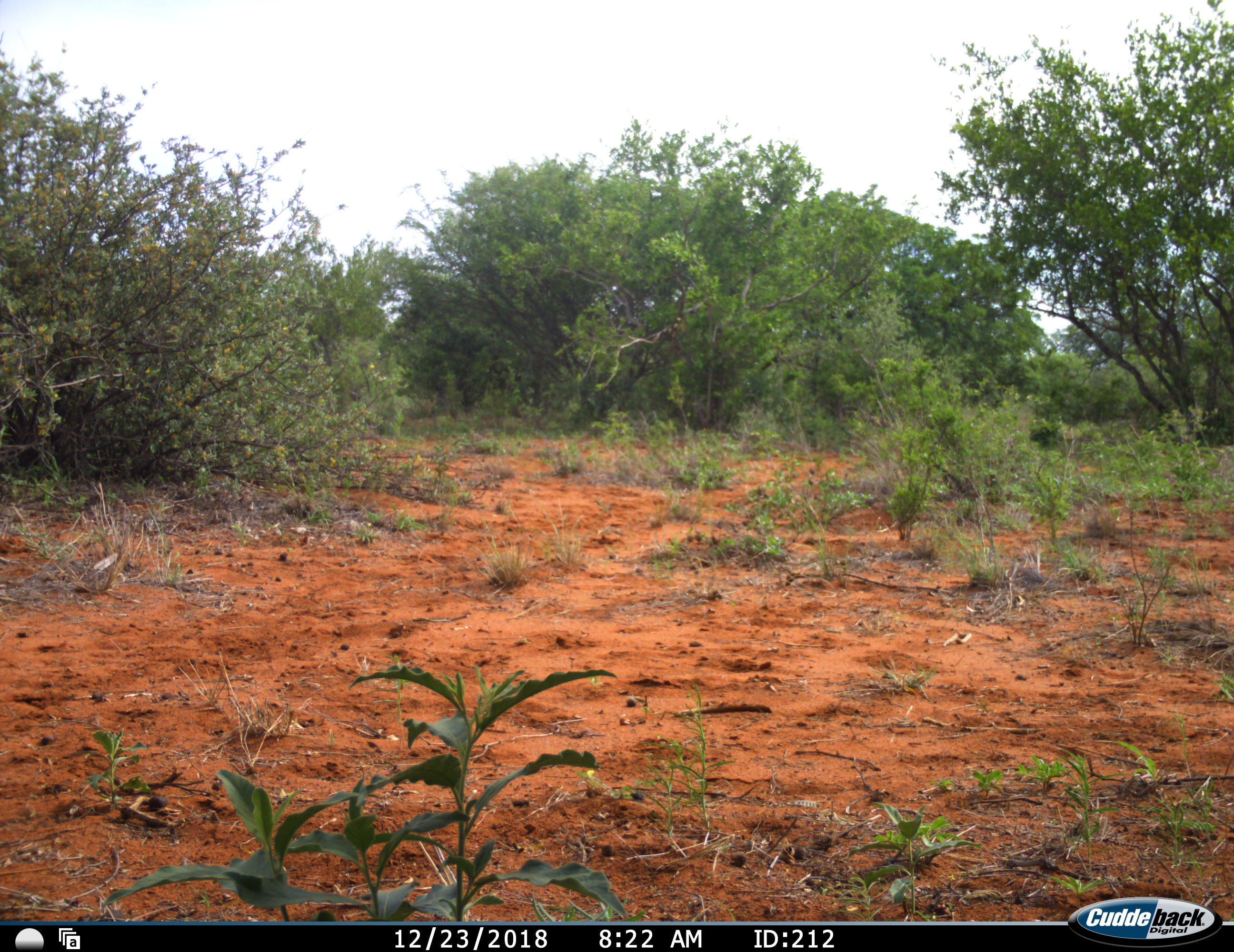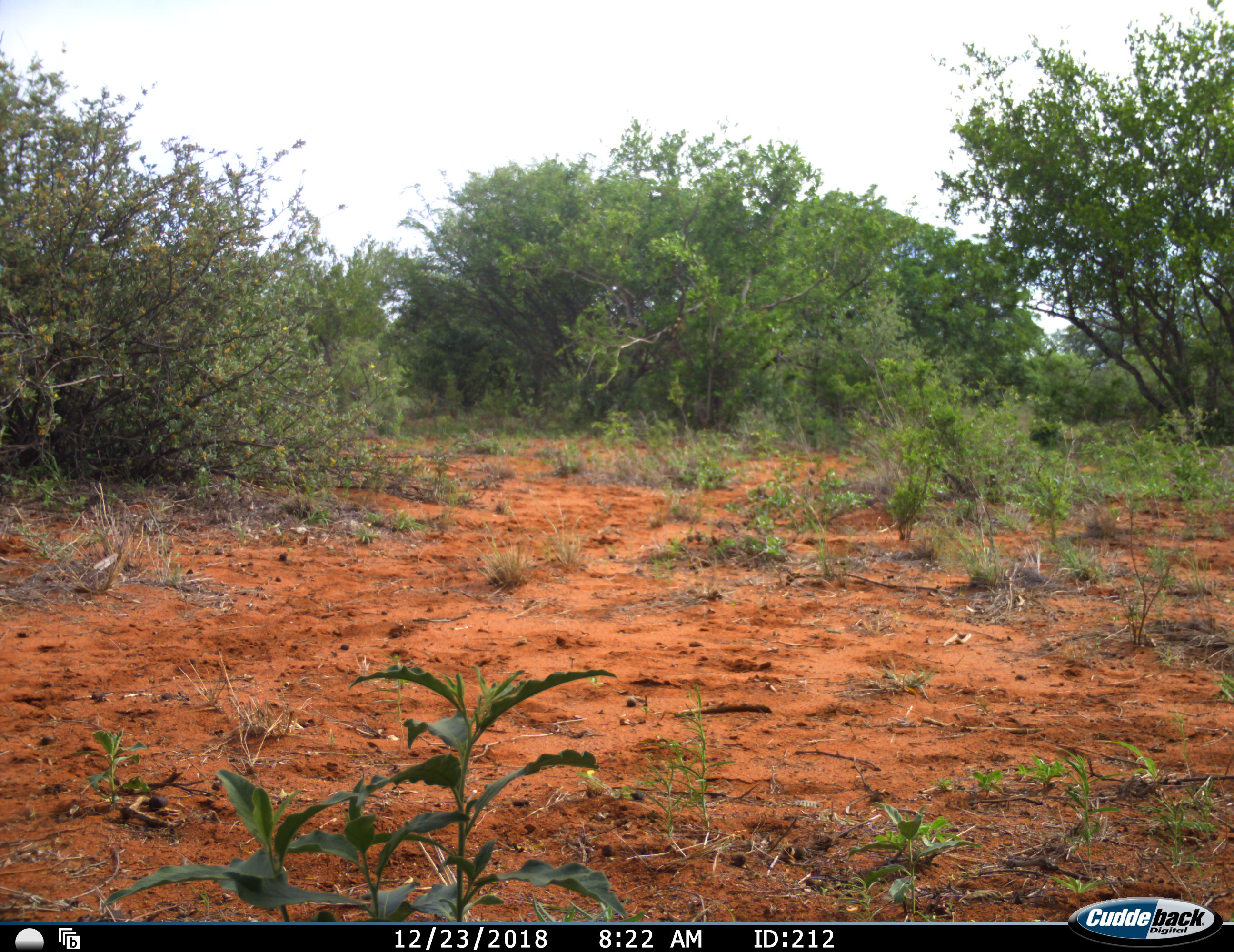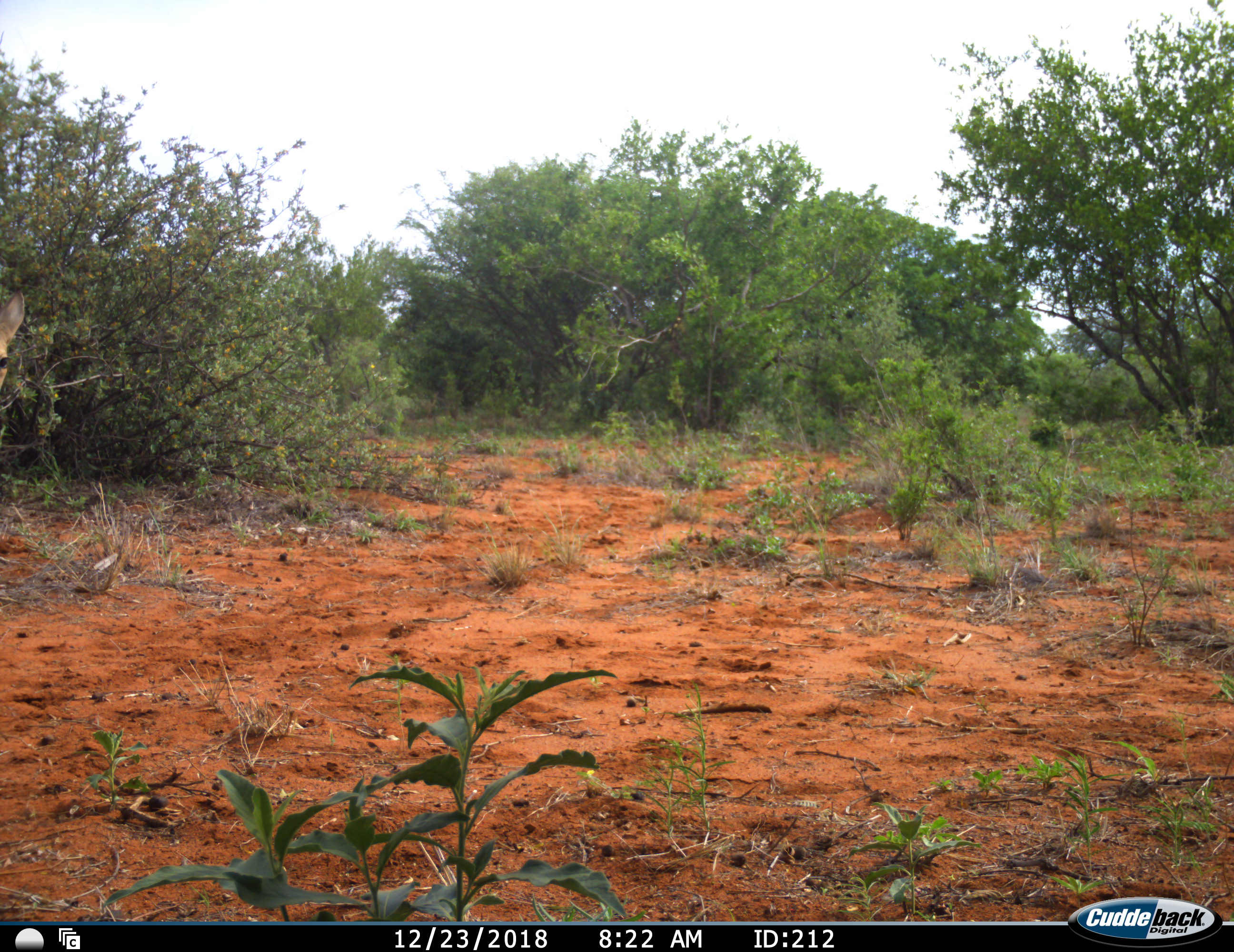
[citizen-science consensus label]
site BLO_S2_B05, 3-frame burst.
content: unidentified animal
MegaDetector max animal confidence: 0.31